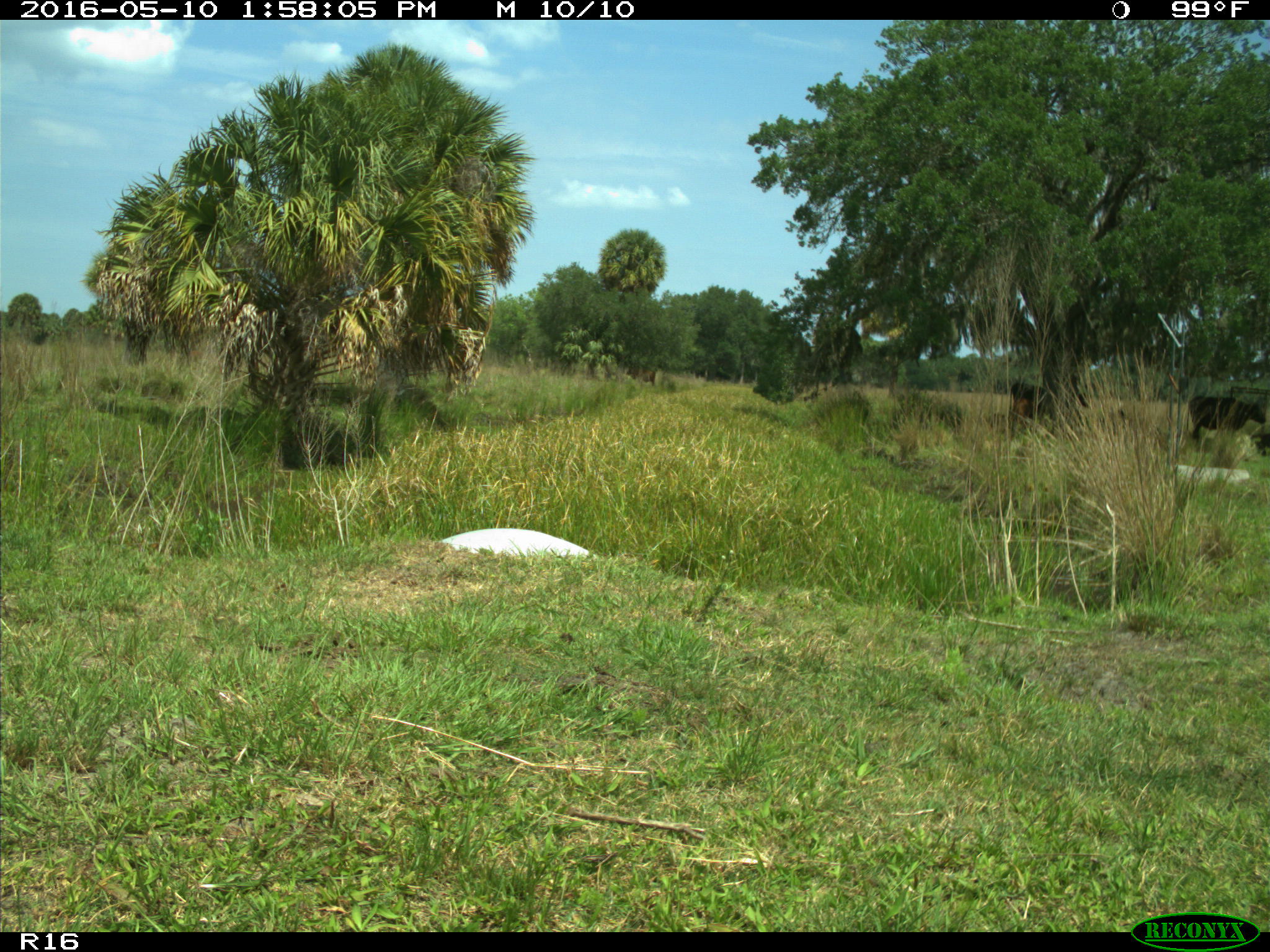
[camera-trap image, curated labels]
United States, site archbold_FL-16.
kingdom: Animalia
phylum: Chordata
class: Mammalia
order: Artiodactyla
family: Bovidae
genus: Bos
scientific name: Bos taurus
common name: domestic cow